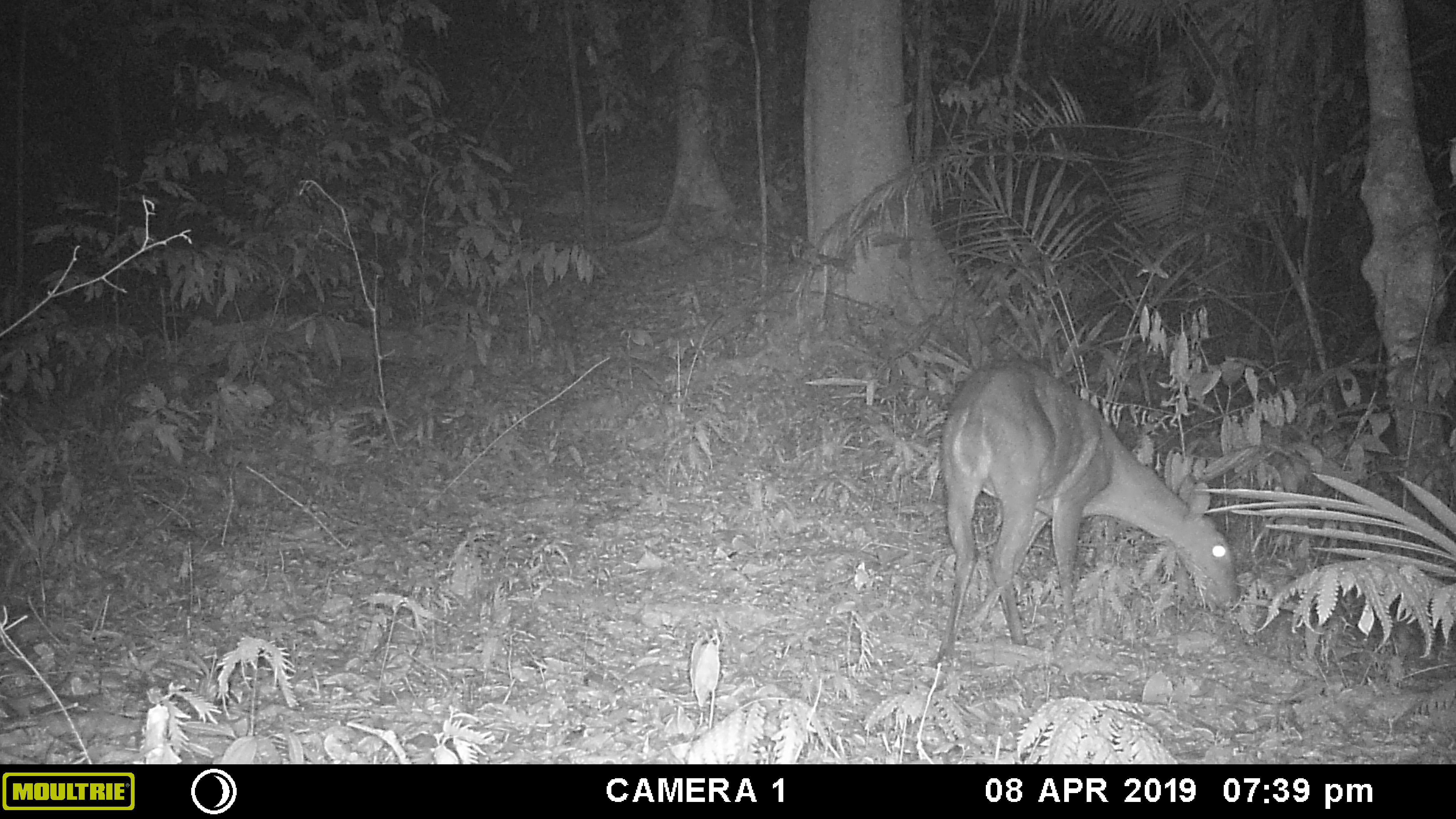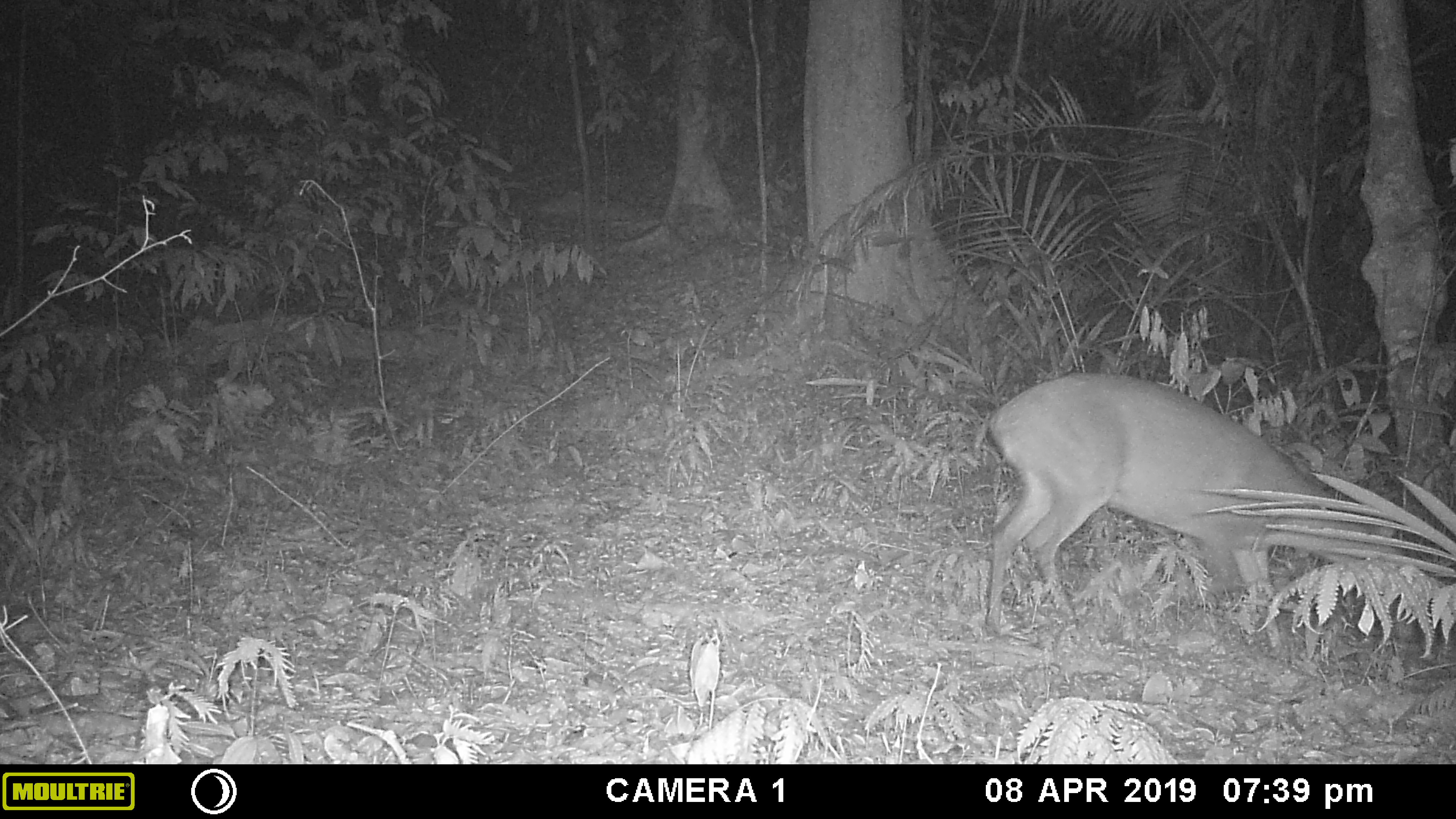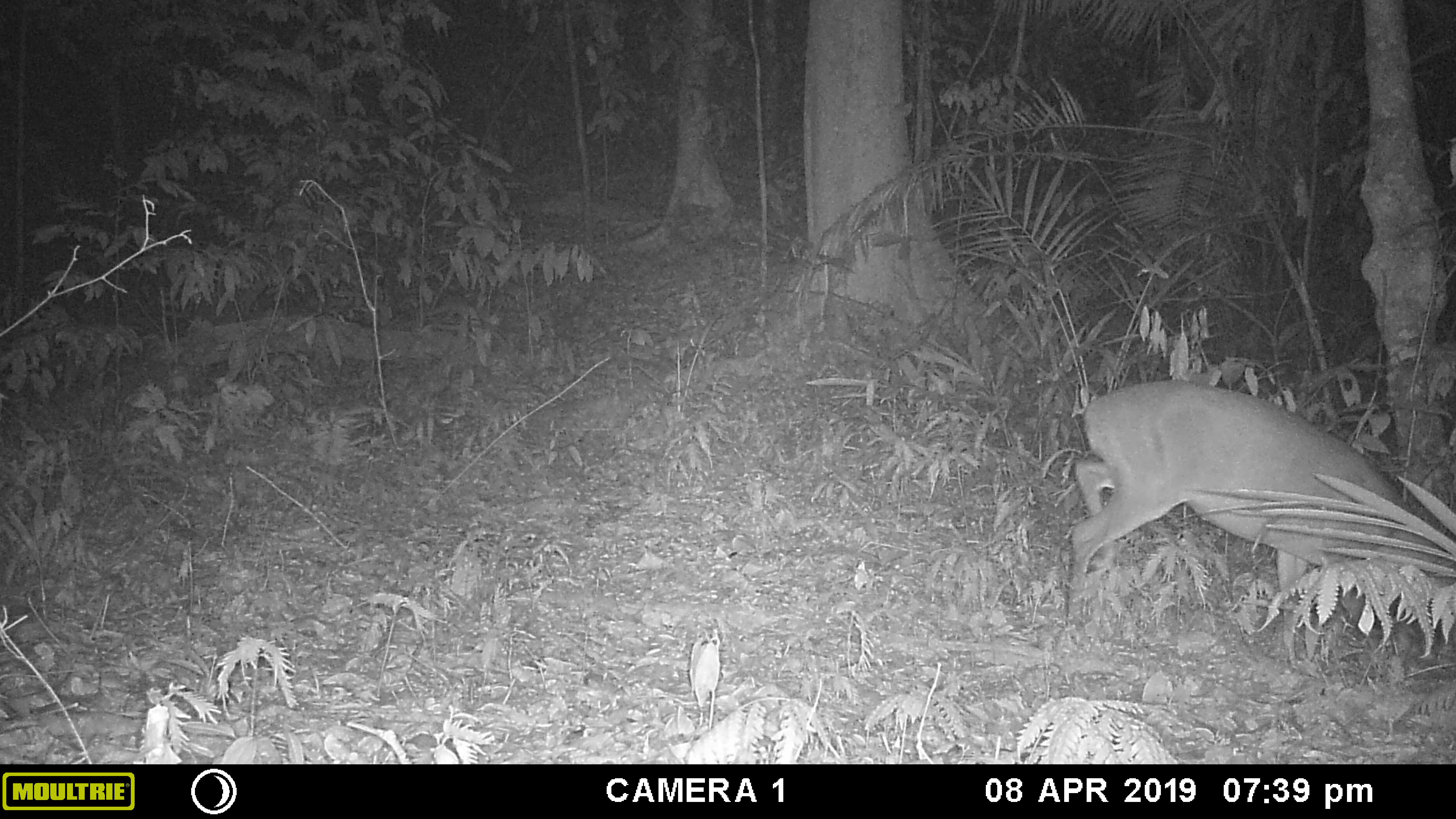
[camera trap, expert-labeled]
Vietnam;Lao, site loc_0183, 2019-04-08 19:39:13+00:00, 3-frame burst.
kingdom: Animalia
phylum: Chordata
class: Mammalia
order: Artiodactyla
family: Cervidae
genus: Muntiacus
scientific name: Muntiacus vuquangensis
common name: large-antlered muntjac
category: large antlered muntjac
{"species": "large antlered muntjac (large-antlered muntjac) (Muntiacus vuquangensis)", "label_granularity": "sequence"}